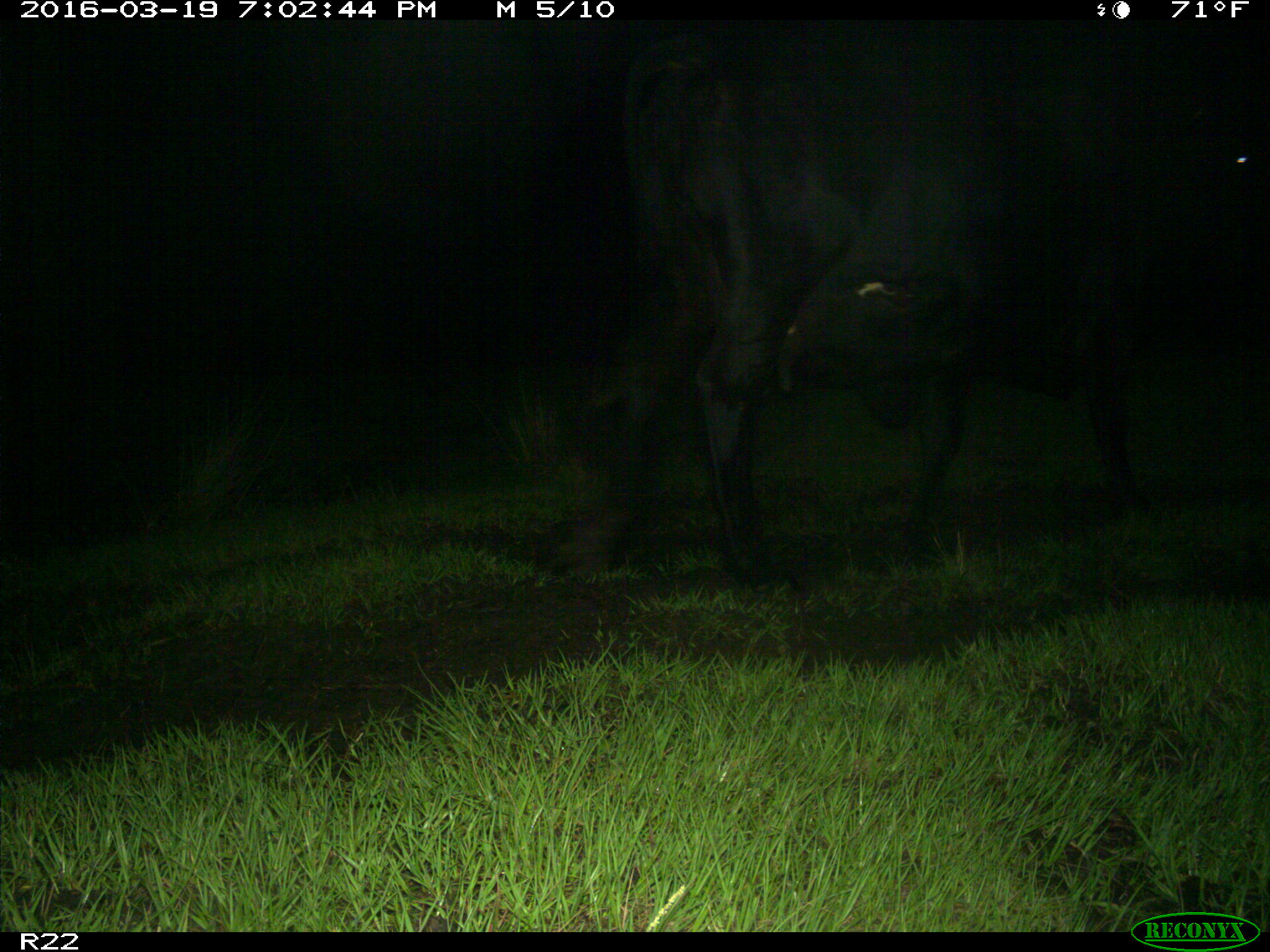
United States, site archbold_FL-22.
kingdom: Animalia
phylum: Chordata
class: Mammalia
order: Artiodactyla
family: Bovidae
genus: Bos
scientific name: Bos taurus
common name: domestic cow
Bos taurus (domestic cow).